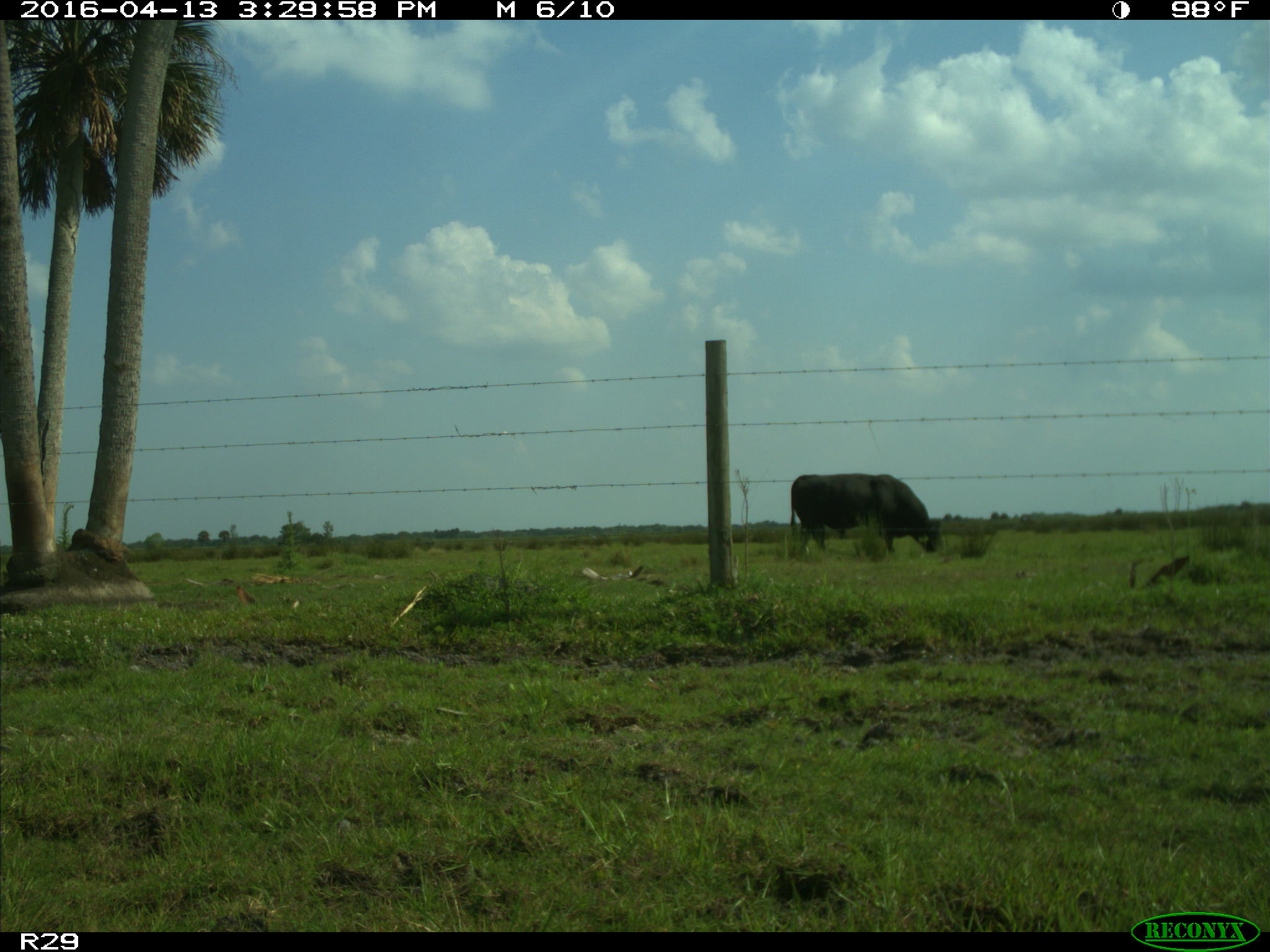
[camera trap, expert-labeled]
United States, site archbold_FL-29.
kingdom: Animalia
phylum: Chordata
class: Mammalia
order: Artiodactyla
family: Bovidae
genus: Bos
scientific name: Bos taurus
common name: domestic cow